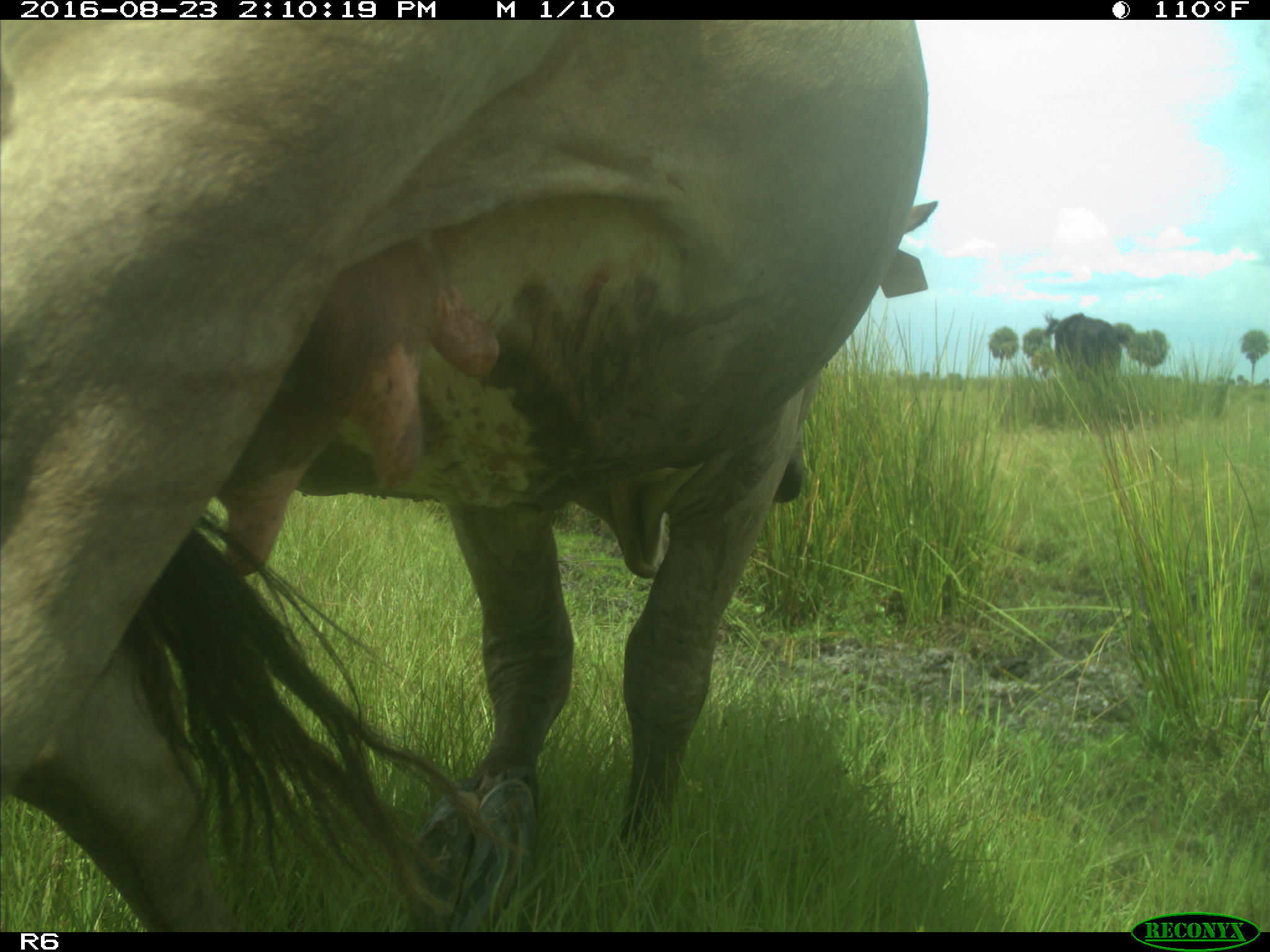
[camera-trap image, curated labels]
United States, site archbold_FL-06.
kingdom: Animalia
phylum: Chordata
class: Mammalia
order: Artiodactyla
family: Bovidae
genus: Bos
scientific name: Bos taurus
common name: domestic cow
Bos taurus (domestic cow).